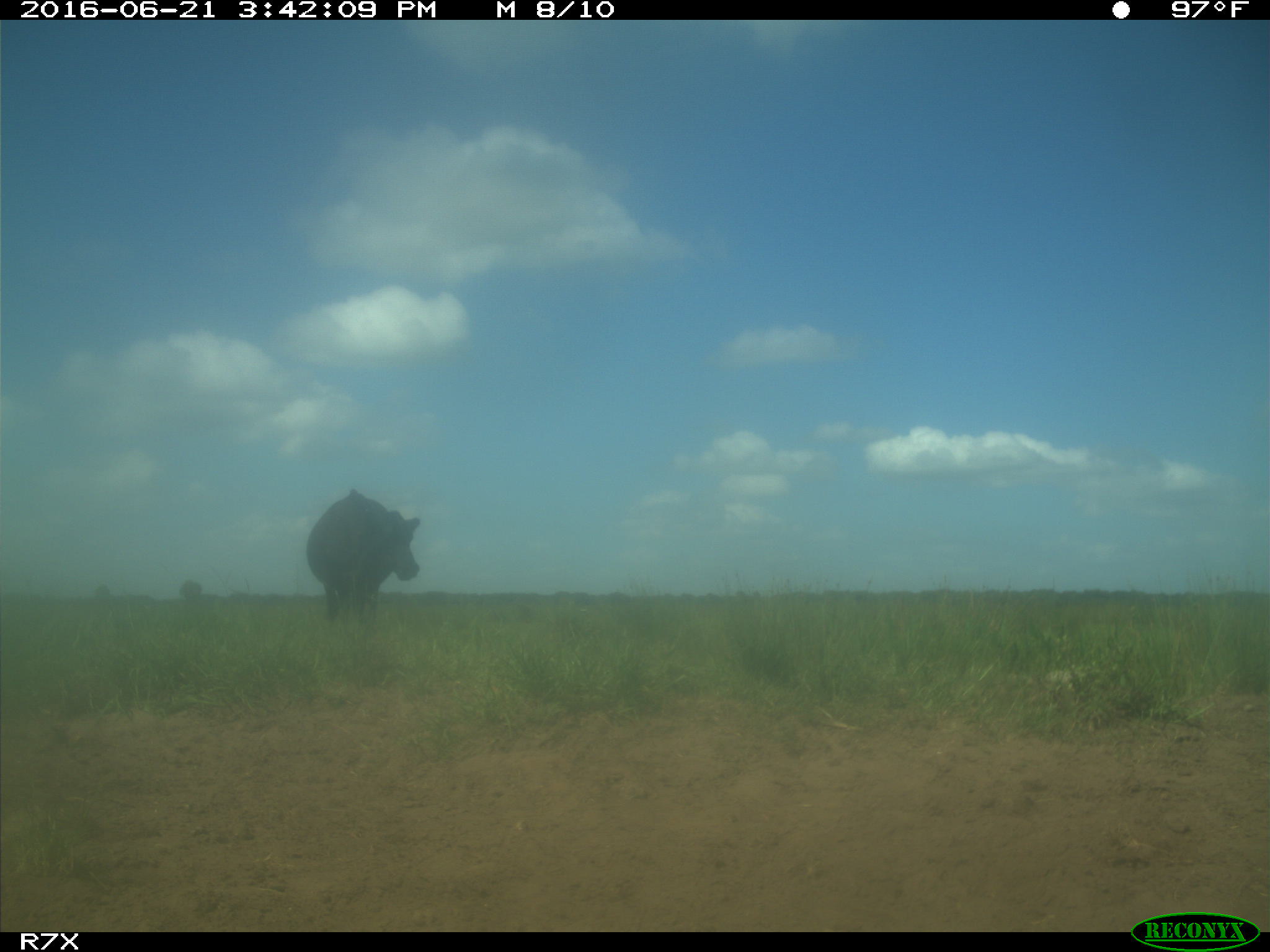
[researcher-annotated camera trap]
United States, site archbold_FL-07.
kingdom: Animalia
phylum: Chordata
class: Mammalia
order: Artiodactyla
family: Bovidae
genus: Bos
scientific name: Bos taurus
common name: domestic cow